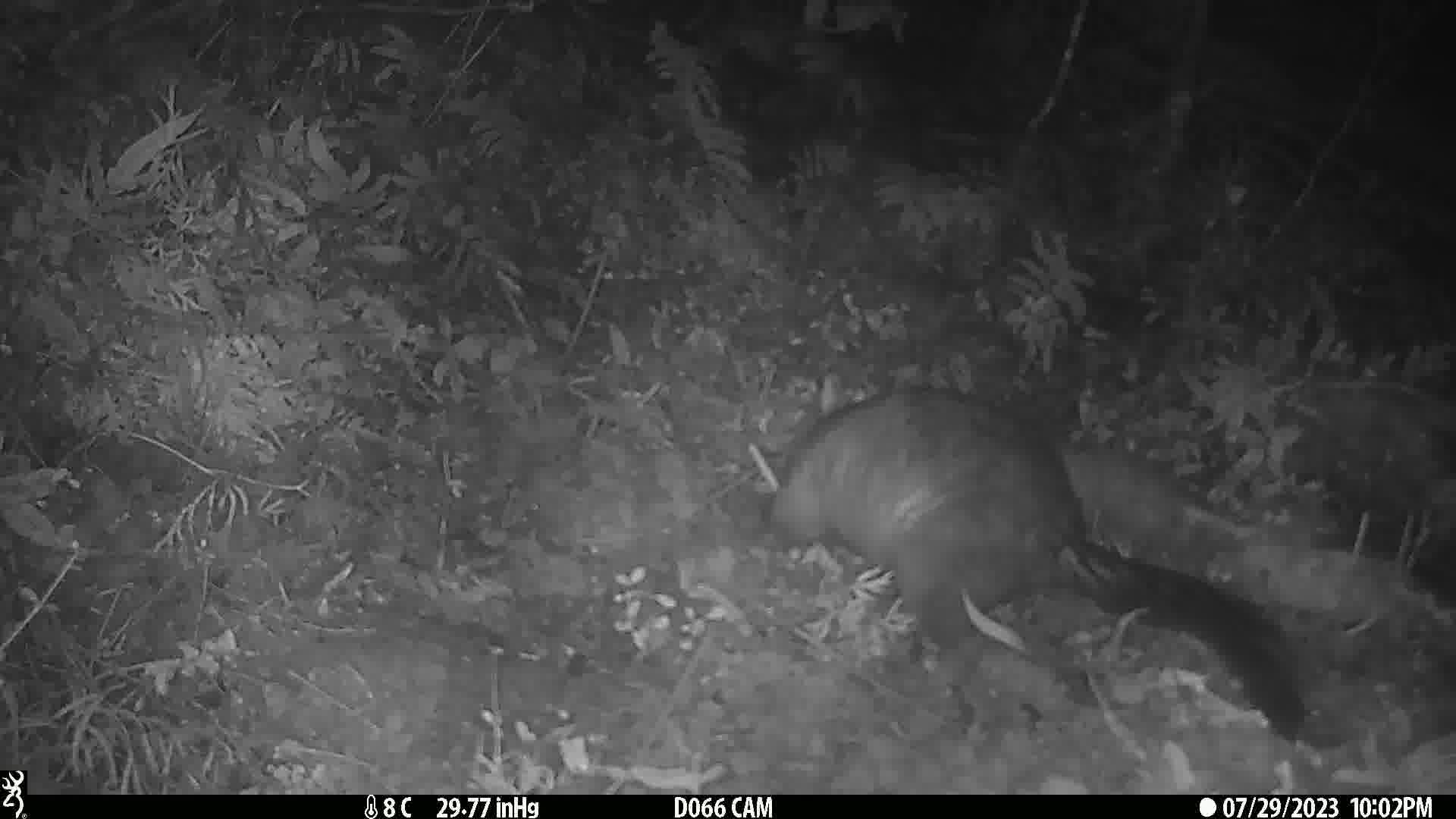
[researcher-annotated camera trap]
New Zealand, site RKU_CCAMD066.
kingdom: Animalia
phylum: Chordata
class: Mammalia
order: Diprotodontia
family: Phalangeridae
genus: Trichosurus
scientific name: Trichosurus vulpecula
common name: common brushtail possum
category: possum